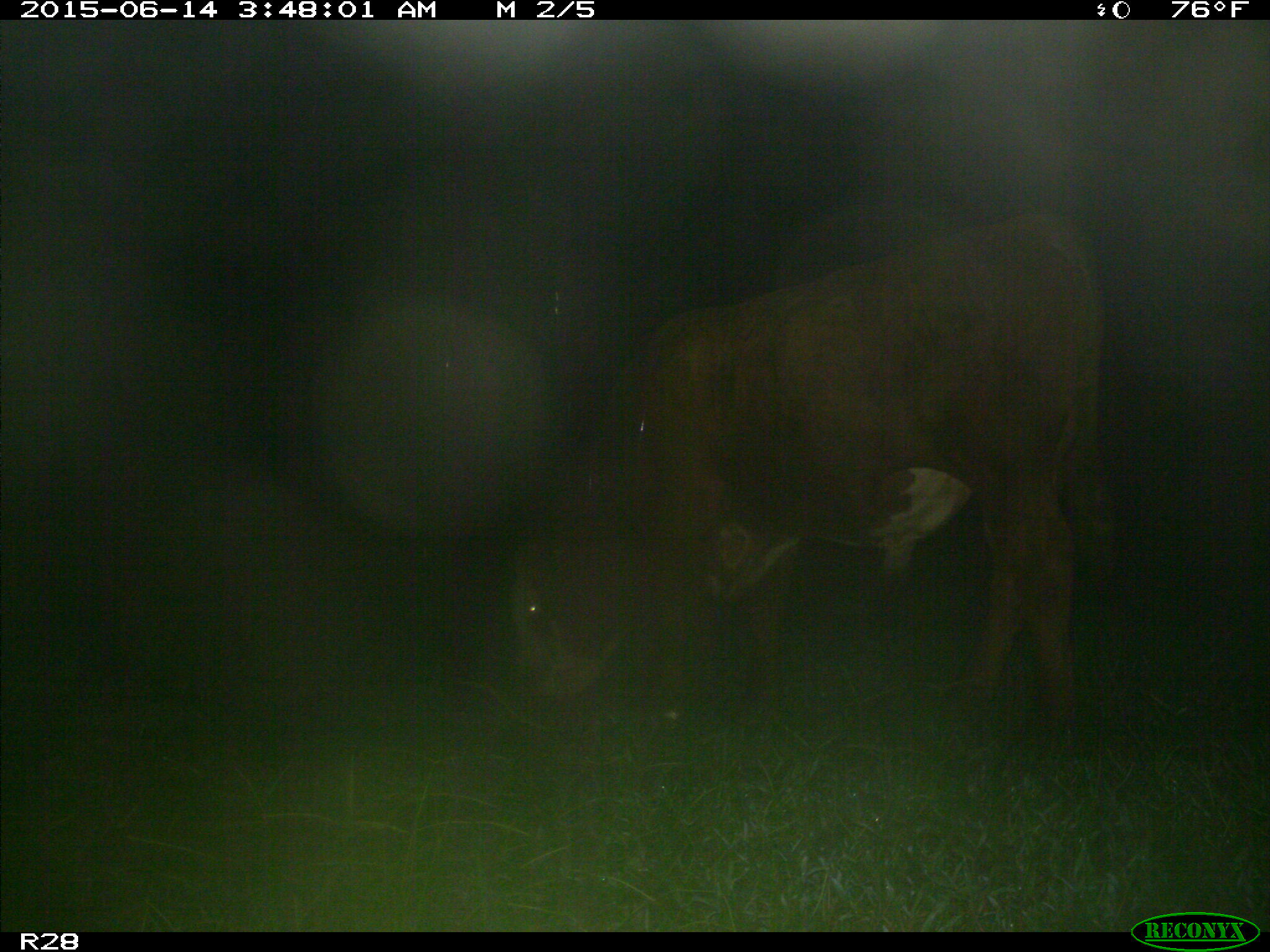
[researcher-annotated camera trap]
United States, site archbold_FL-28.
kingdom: Animalia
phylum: Chordata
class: Mammalia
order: Artiodactyla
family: Bovidae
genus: Bos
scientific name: Bos taurus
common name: domestic cow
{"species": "Bos taurus (domestic cow)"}